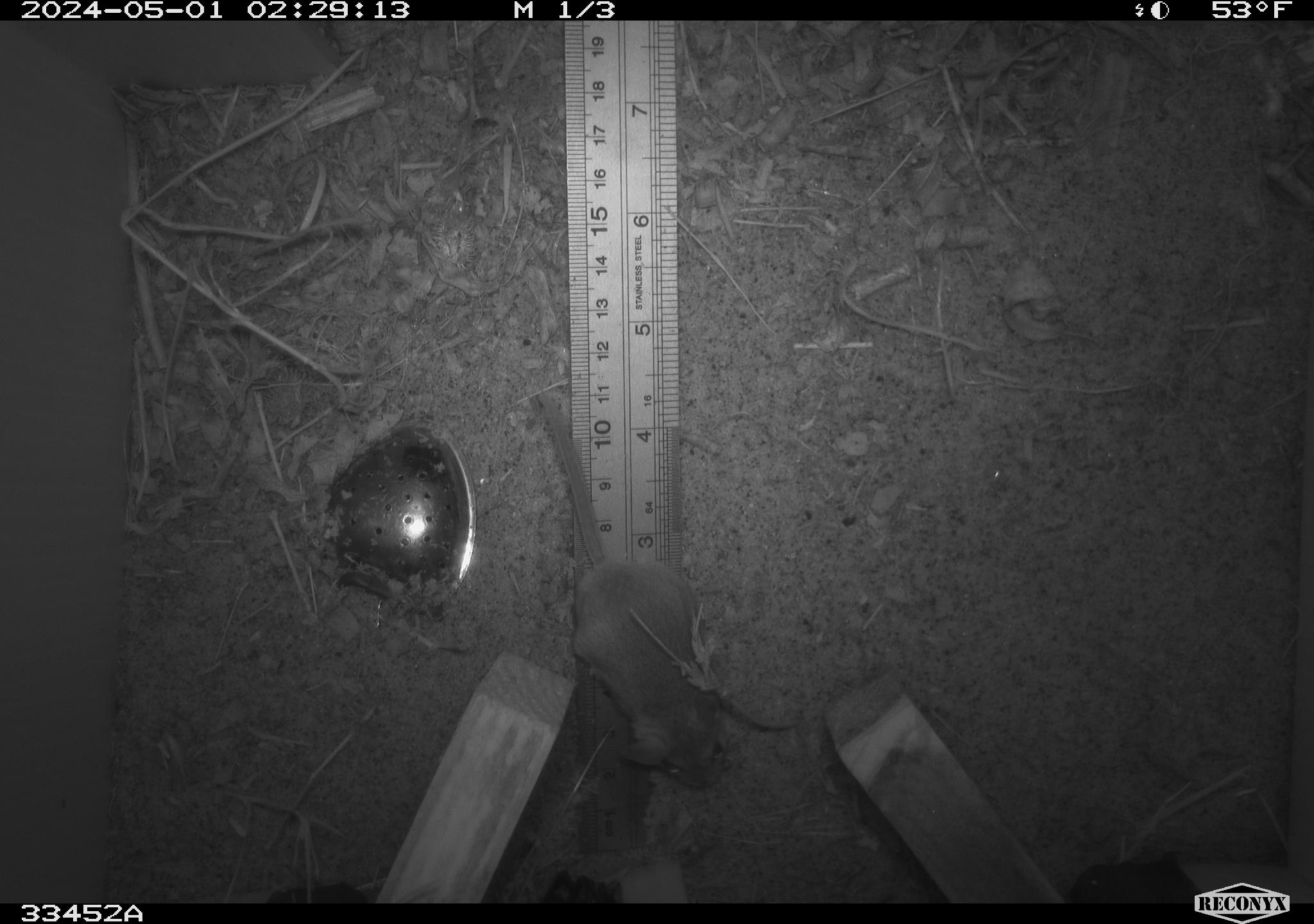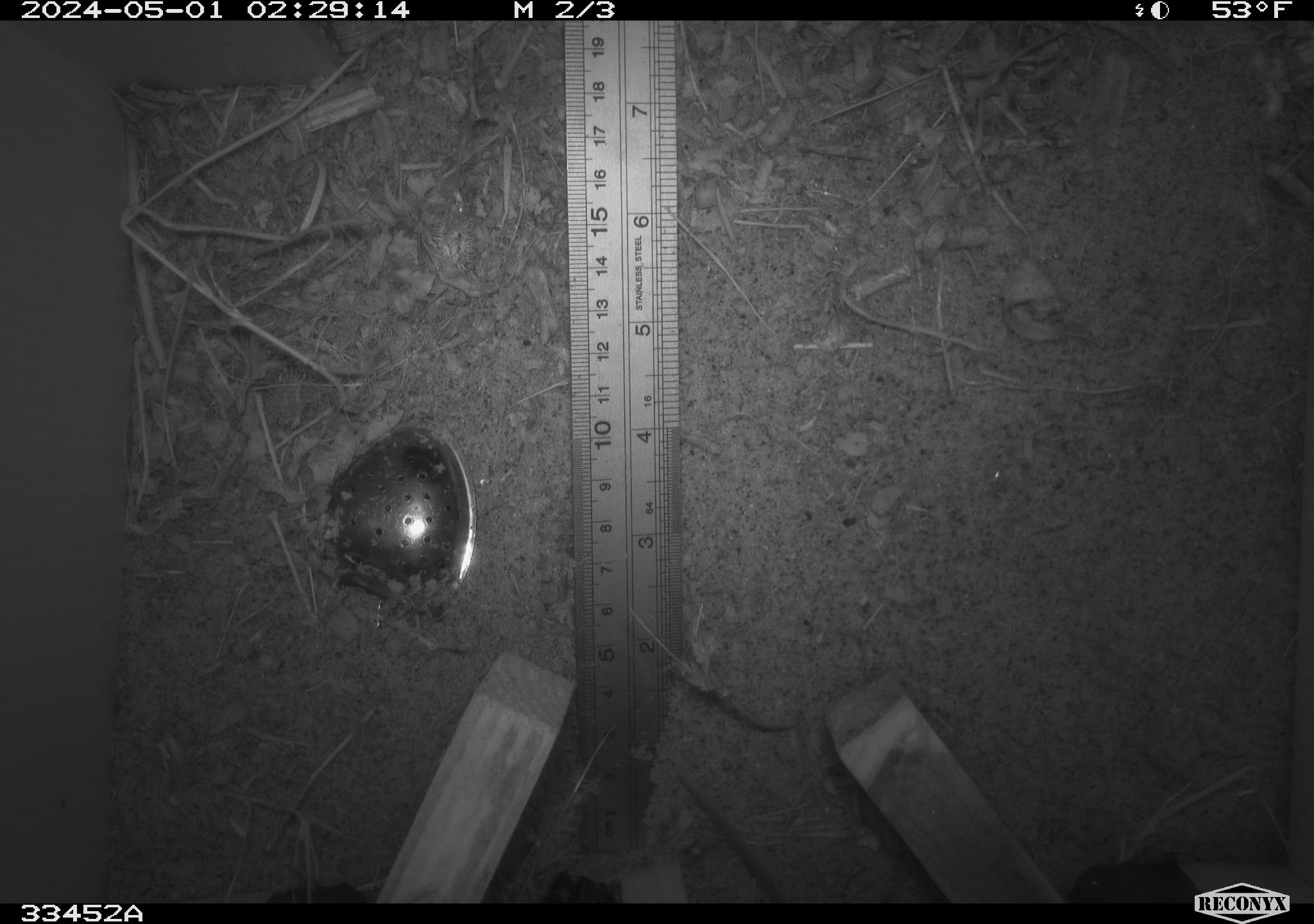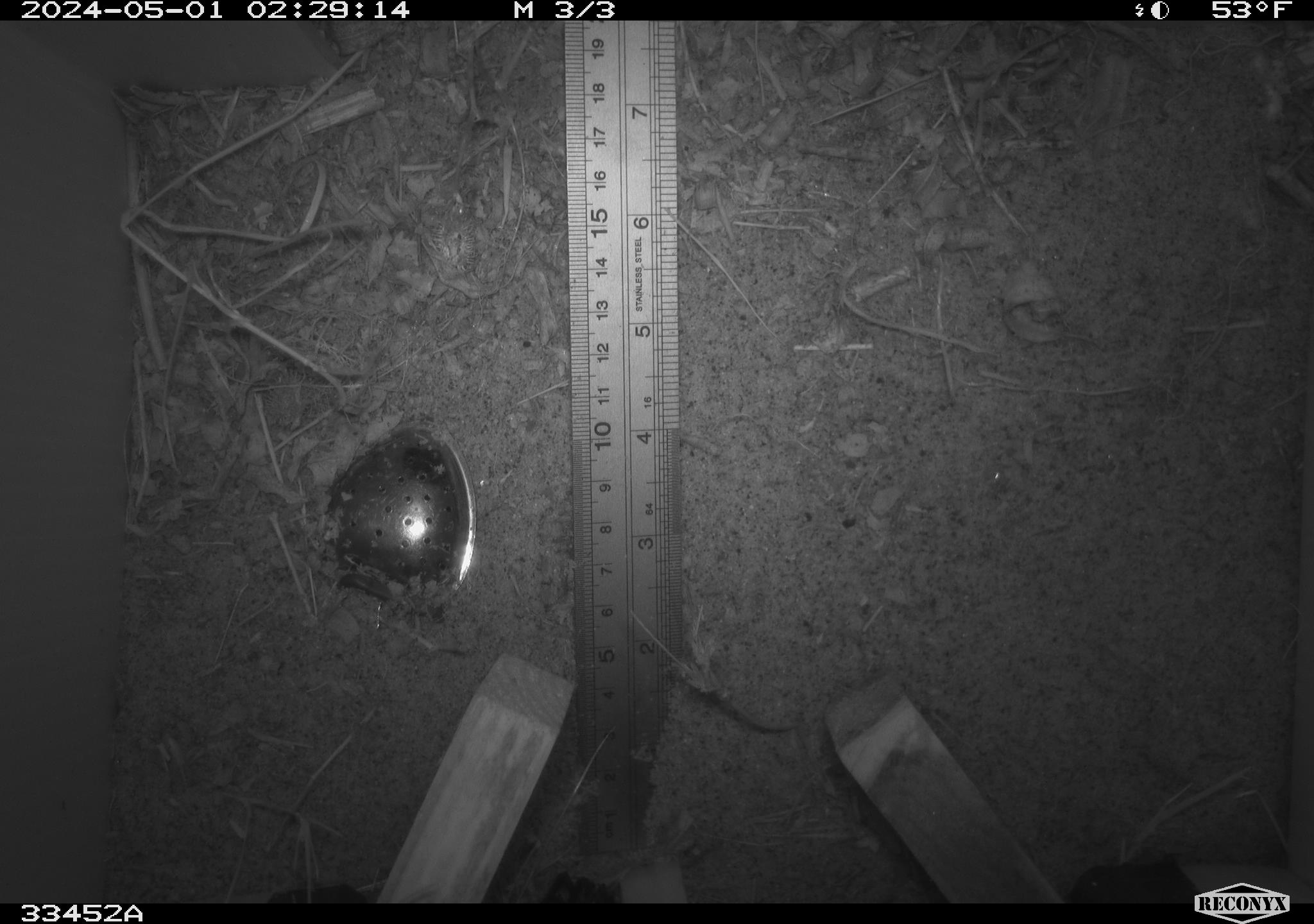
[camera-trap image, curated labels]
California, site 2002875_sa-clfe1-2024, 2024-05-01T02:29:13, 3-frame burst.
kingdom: Animalia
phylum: Chordata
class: Mammalia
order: Rodentia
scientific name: Rodentia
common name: mouse species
Mouse species (Rodentia).